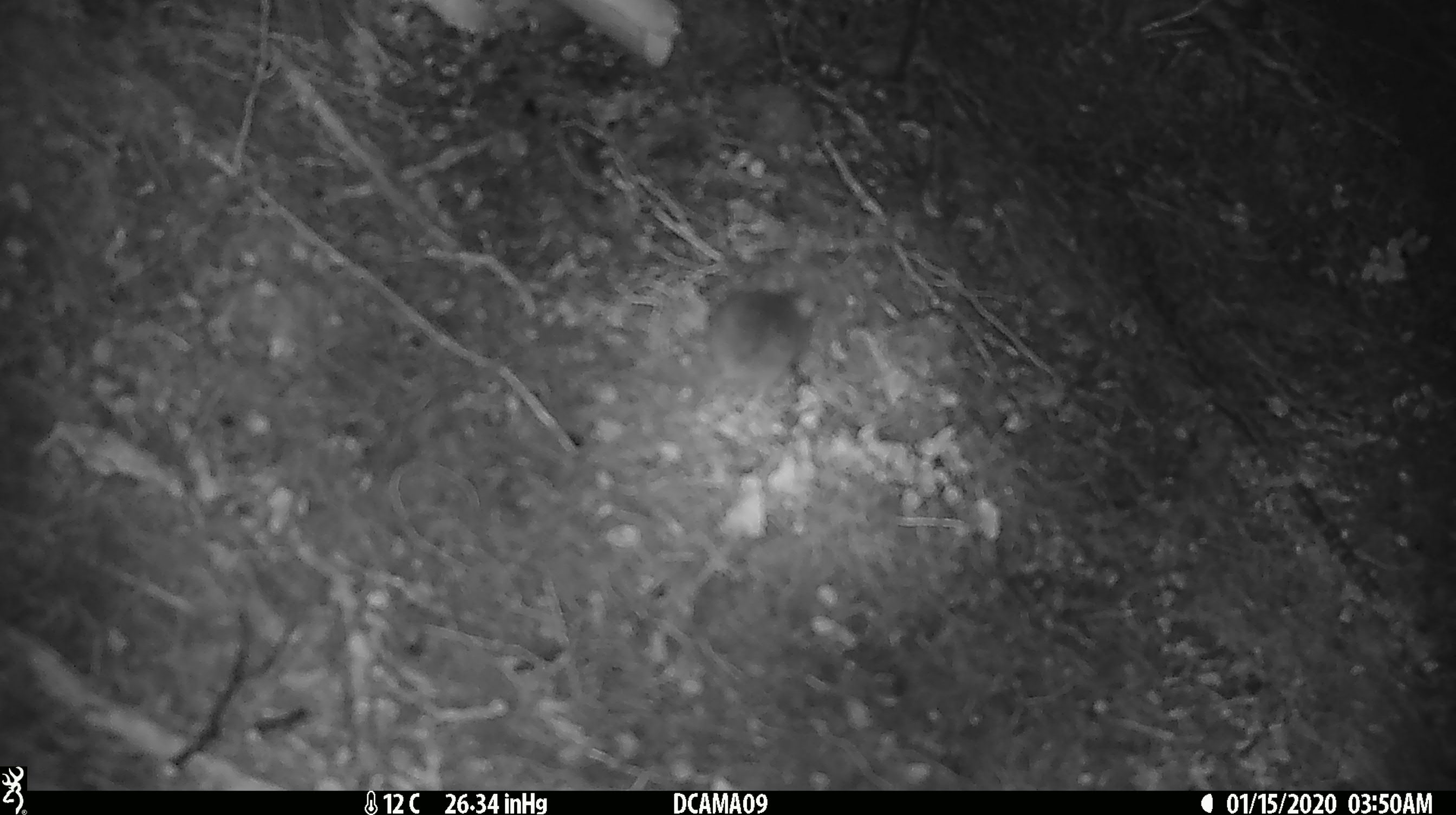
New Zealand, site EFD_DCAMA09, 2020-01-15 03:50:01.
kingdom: Animalia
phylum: Chordata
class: Mammalia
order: Rodentia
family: Muridae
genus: Mus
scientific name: Mus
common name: mouse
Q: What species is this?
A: Mouse (Mus).